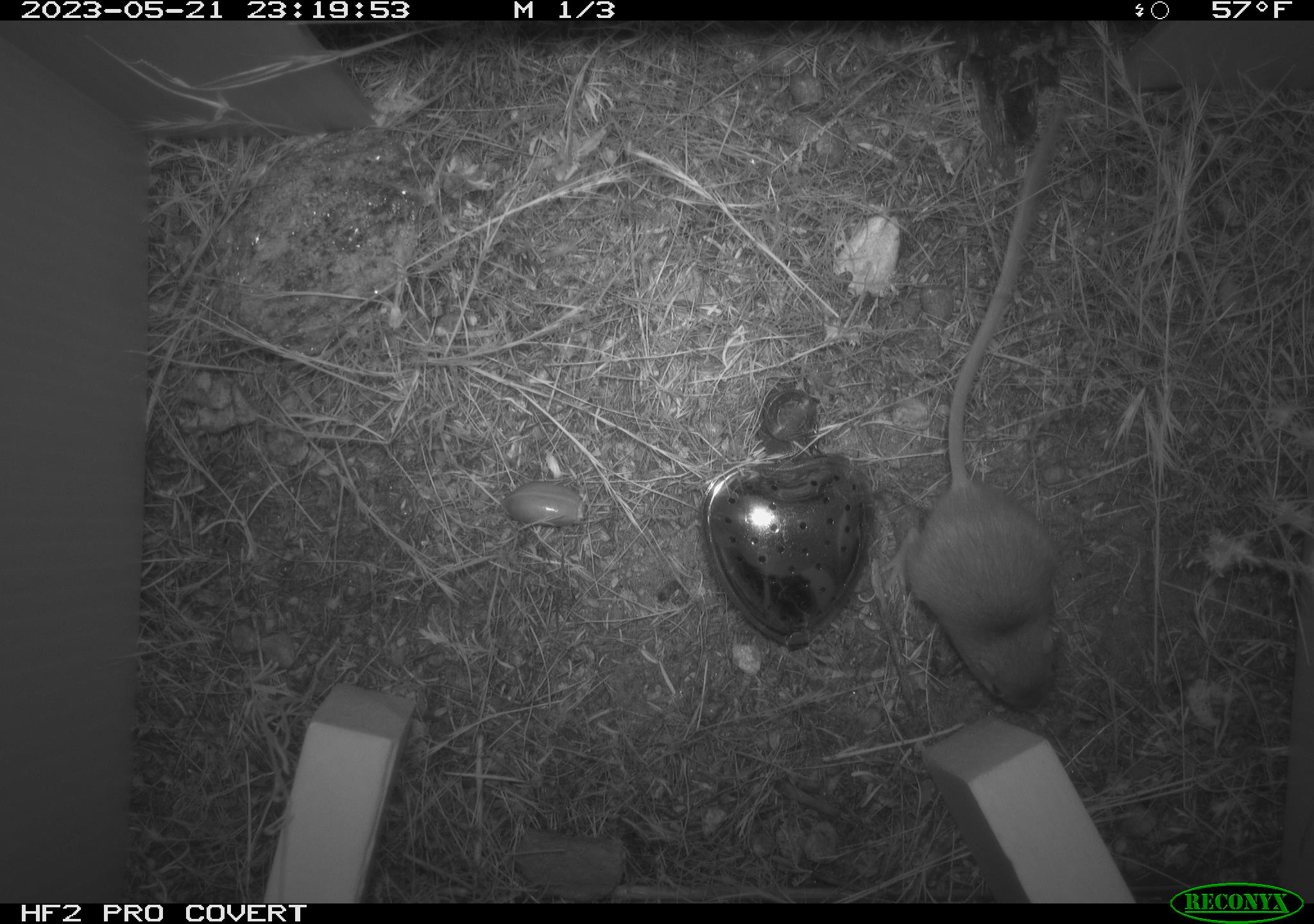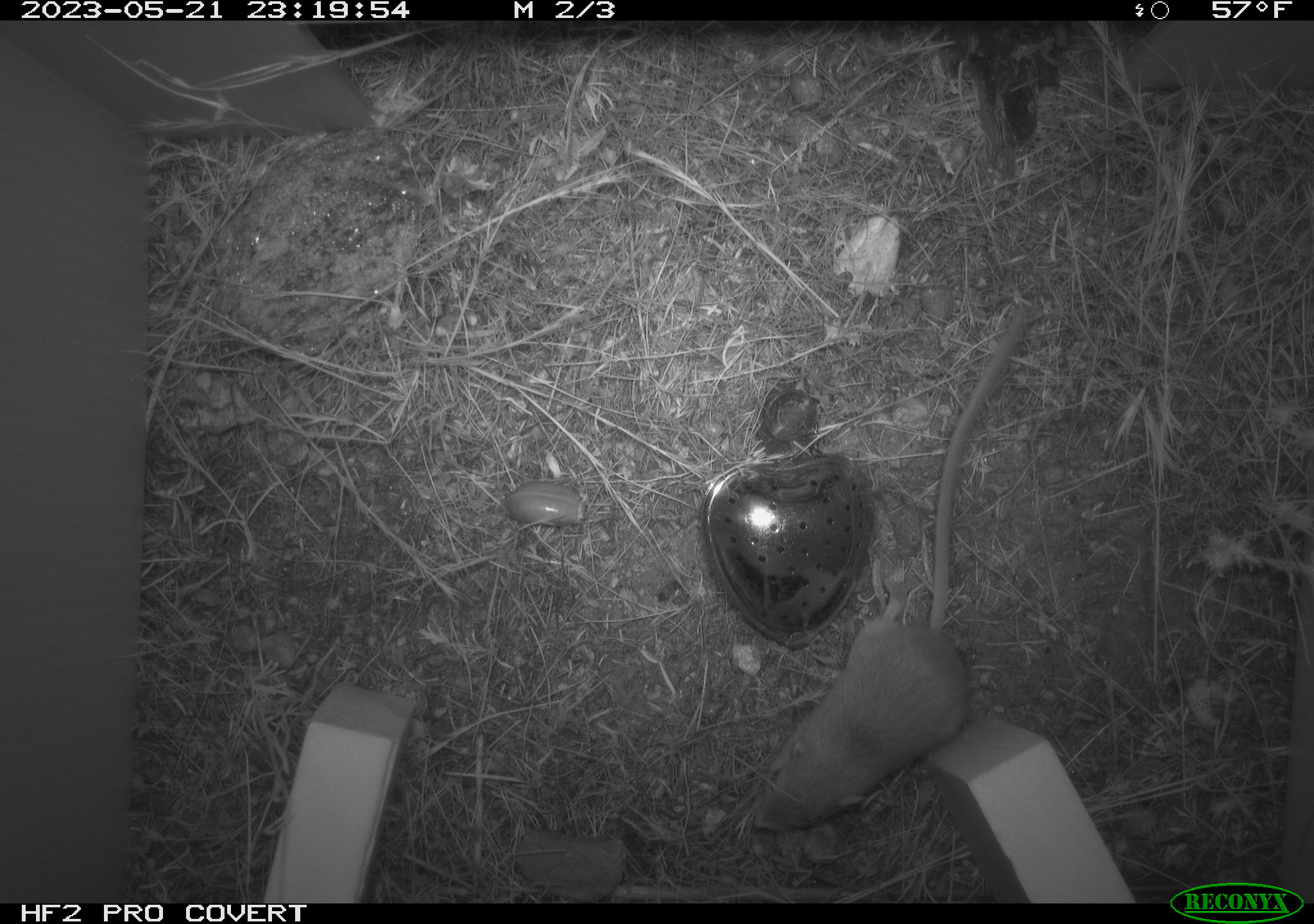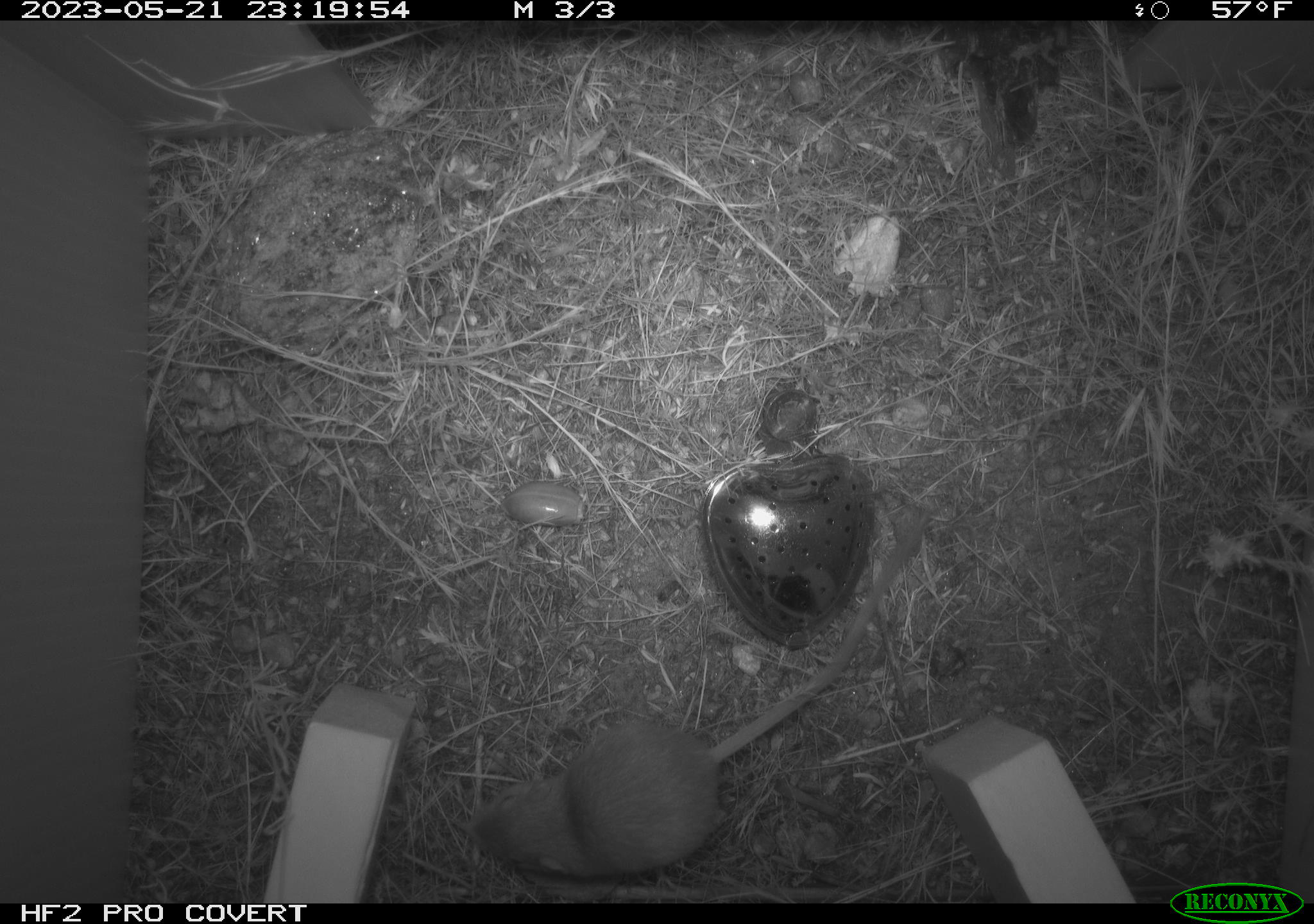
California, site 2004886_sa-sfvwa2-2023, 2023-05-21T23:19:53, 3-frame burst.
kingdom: Animalia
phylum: Chordata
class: Mammalia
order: Rodentia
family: Heteromyidae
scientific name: Heteromyidae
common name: kangaroo rats and pocket mice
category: heteromyidae family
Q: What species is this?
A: Heteromyidae family (kangaroo rats and pocket mice) (Heteromyidae).